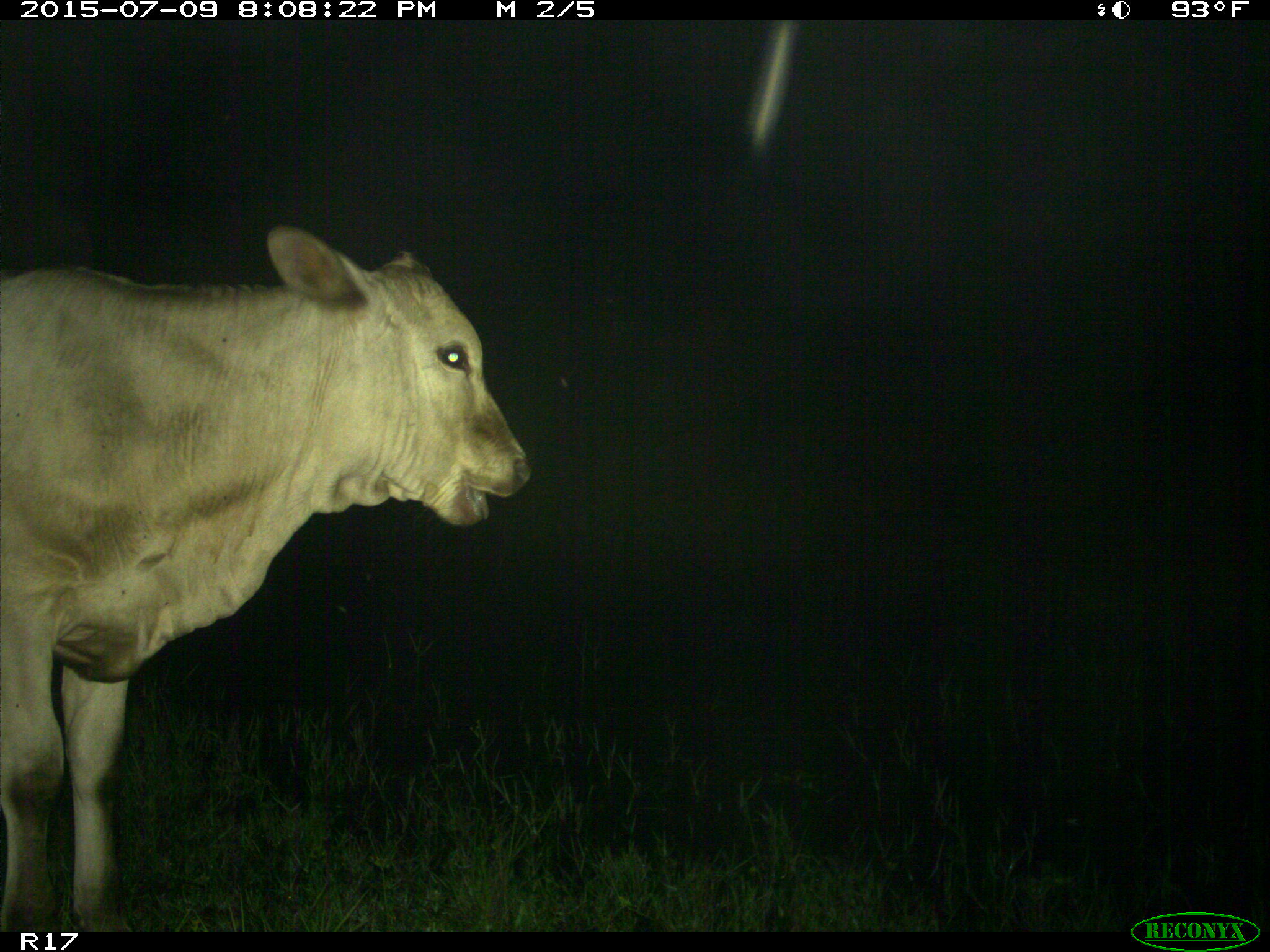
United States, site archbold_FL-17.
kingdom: Animalia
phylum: Chordata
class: Mammalia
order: Artiodactyla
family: Bovidae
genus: Bos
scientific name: Bos taurus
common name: domestic cow